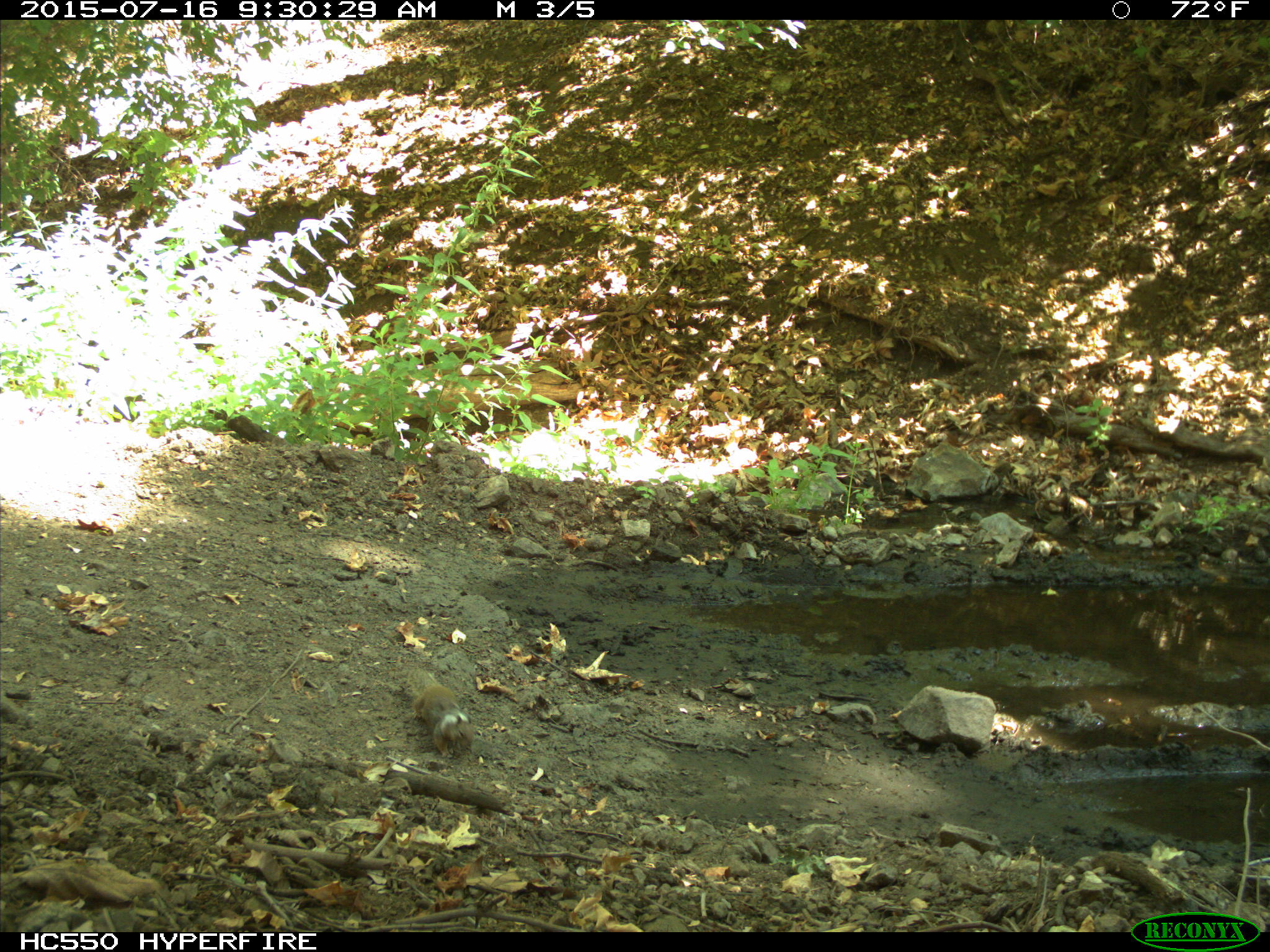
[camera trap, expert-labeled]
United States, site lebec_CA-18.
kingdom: Animalia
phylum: Chordata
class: Mammalia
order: Rodentia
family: Sciuridae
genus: Otospermophilus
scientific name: Otospermophilus beecheyi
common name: california ground squirrel